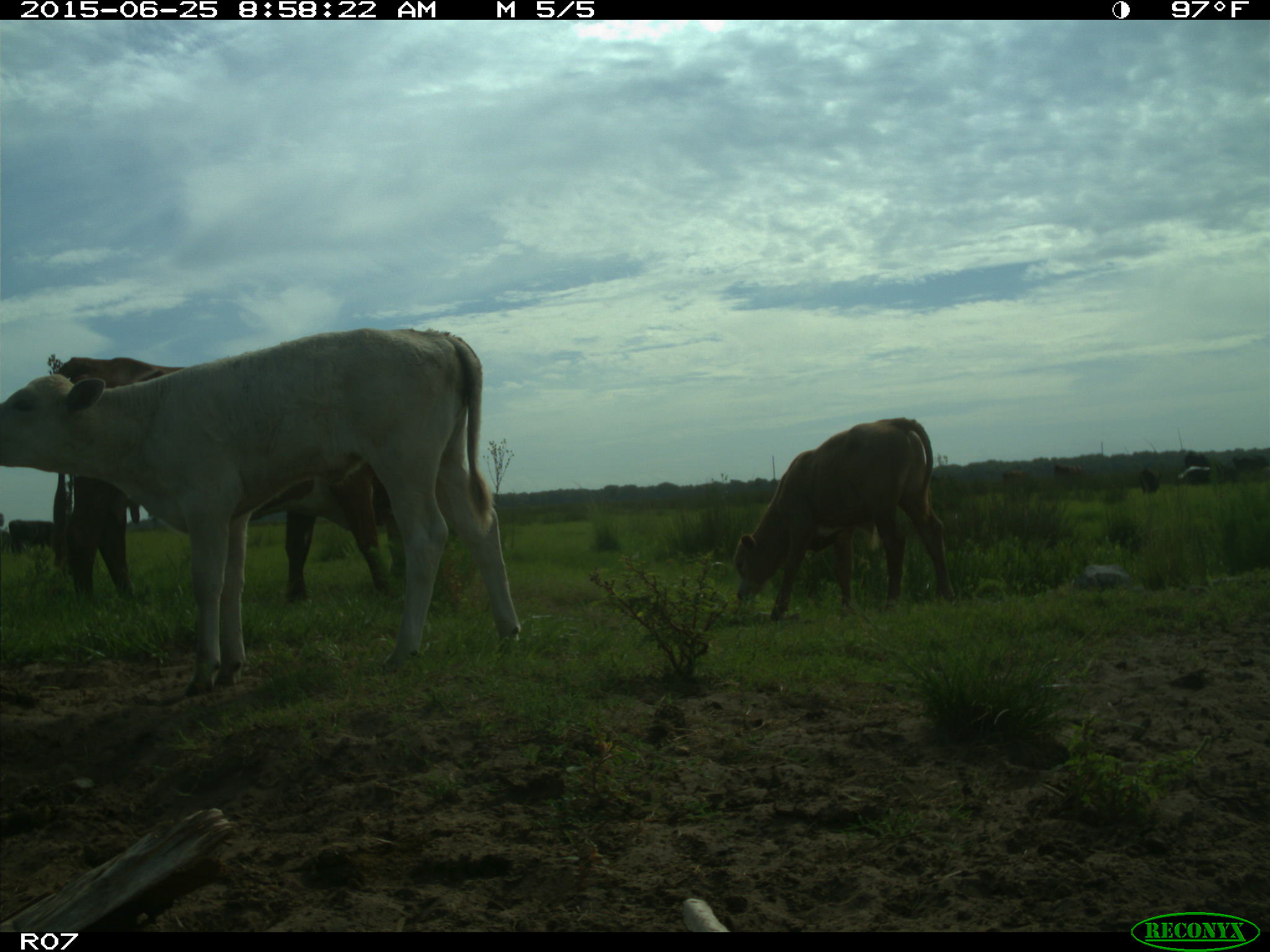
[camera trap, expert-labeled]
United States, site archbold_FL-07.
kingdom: Animalia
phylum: Chordata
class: Mammalia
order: Artiodactyla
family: Bovidae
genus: Bos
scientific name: Bos taurus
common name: domestic cow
Bos taurus (domestic cow).